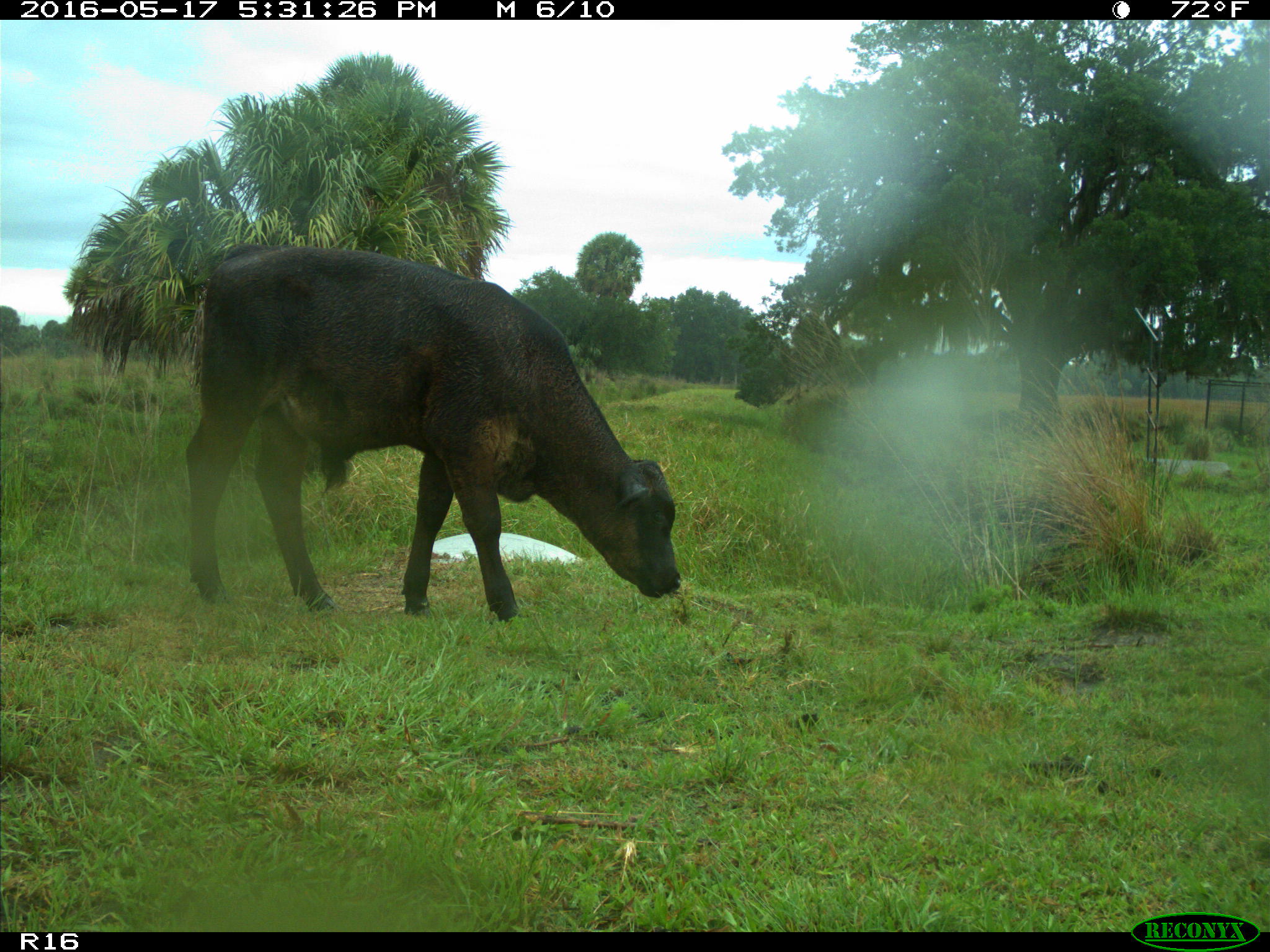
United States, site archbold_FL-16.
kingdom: Animalia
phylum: Chordata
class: Mammalia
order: Artiodactyla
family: Bovidae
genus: Bos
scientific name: Bos taurus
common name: domestic cow